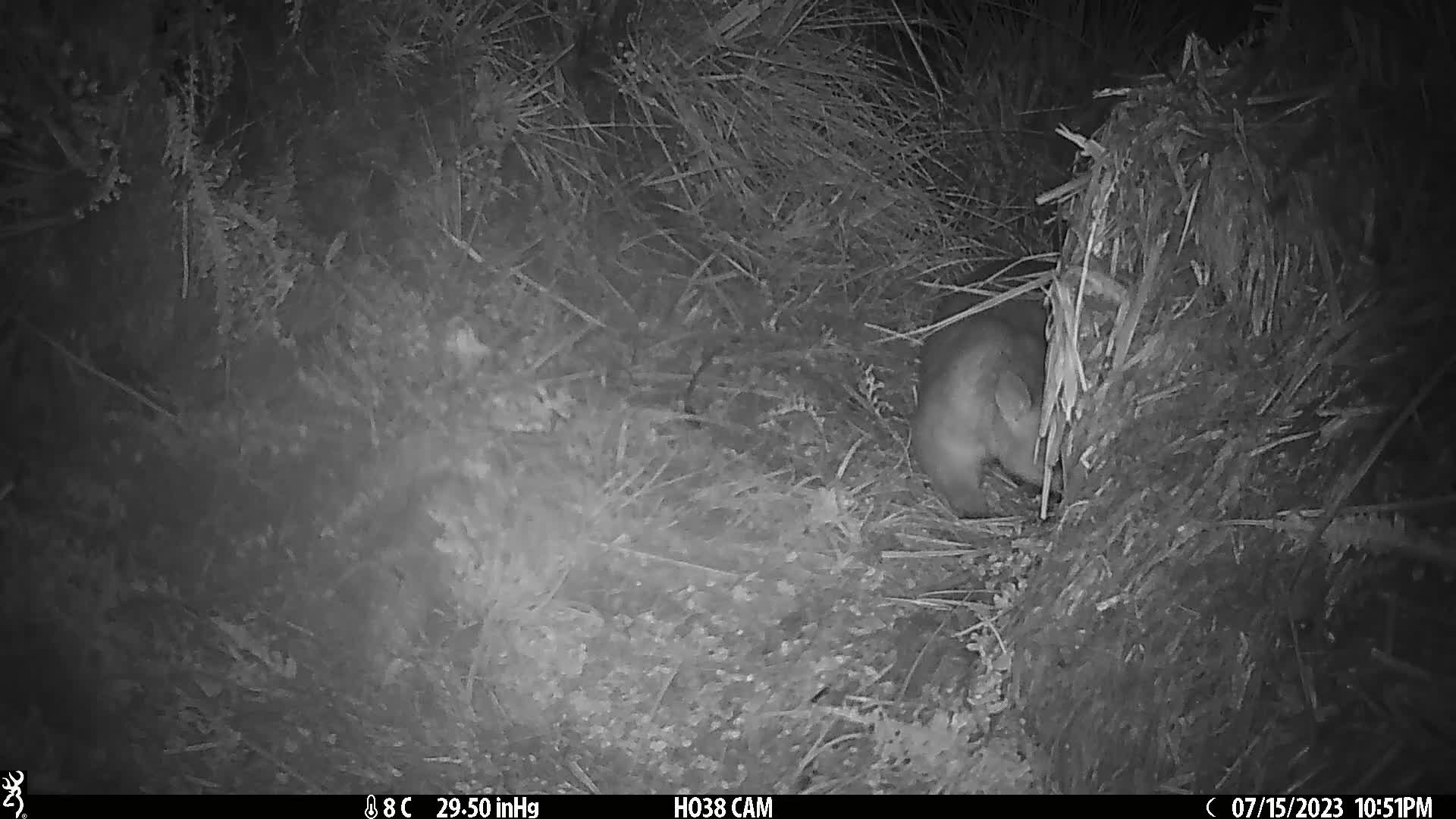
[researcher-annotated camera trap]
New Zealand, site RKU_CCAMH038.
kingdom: Animalia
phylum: Chordata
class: Mammalia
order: Diprotodontia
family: Phalangeridae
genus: Trichosurus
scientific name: Trichosurus vulpecula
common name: common brushtail possum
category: possum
Possum (common brushtail possum) (Trichosurus vulpecula).